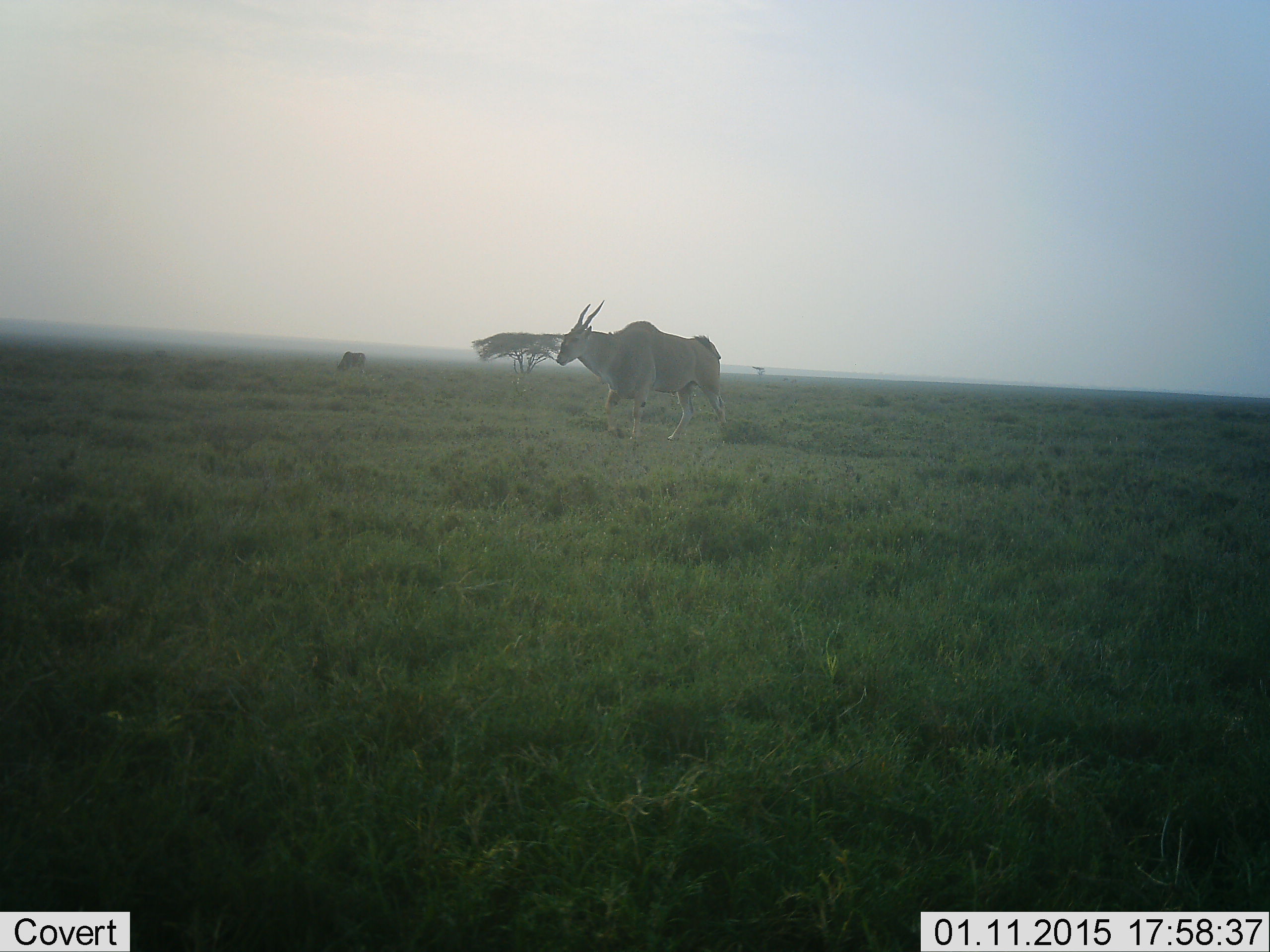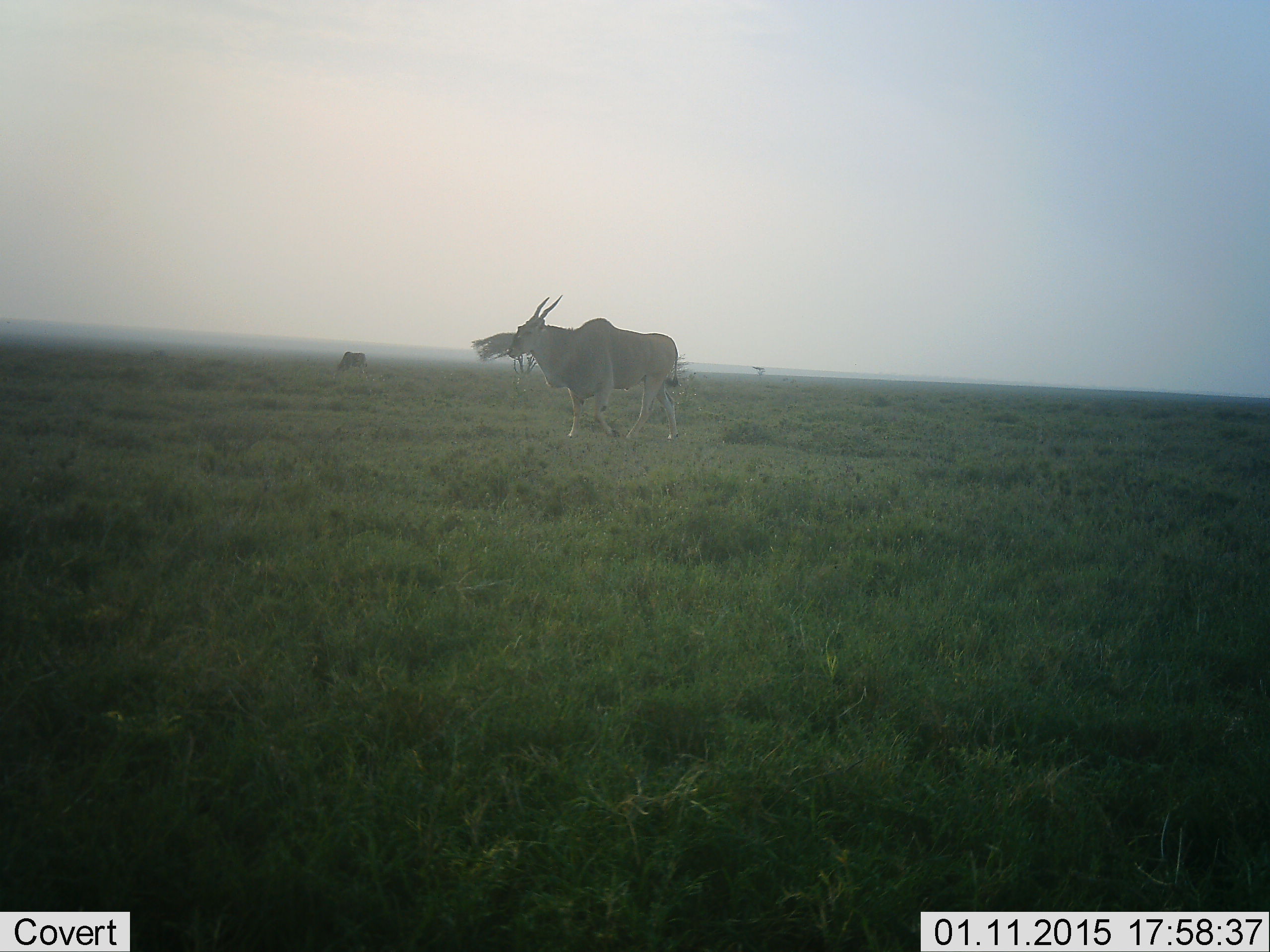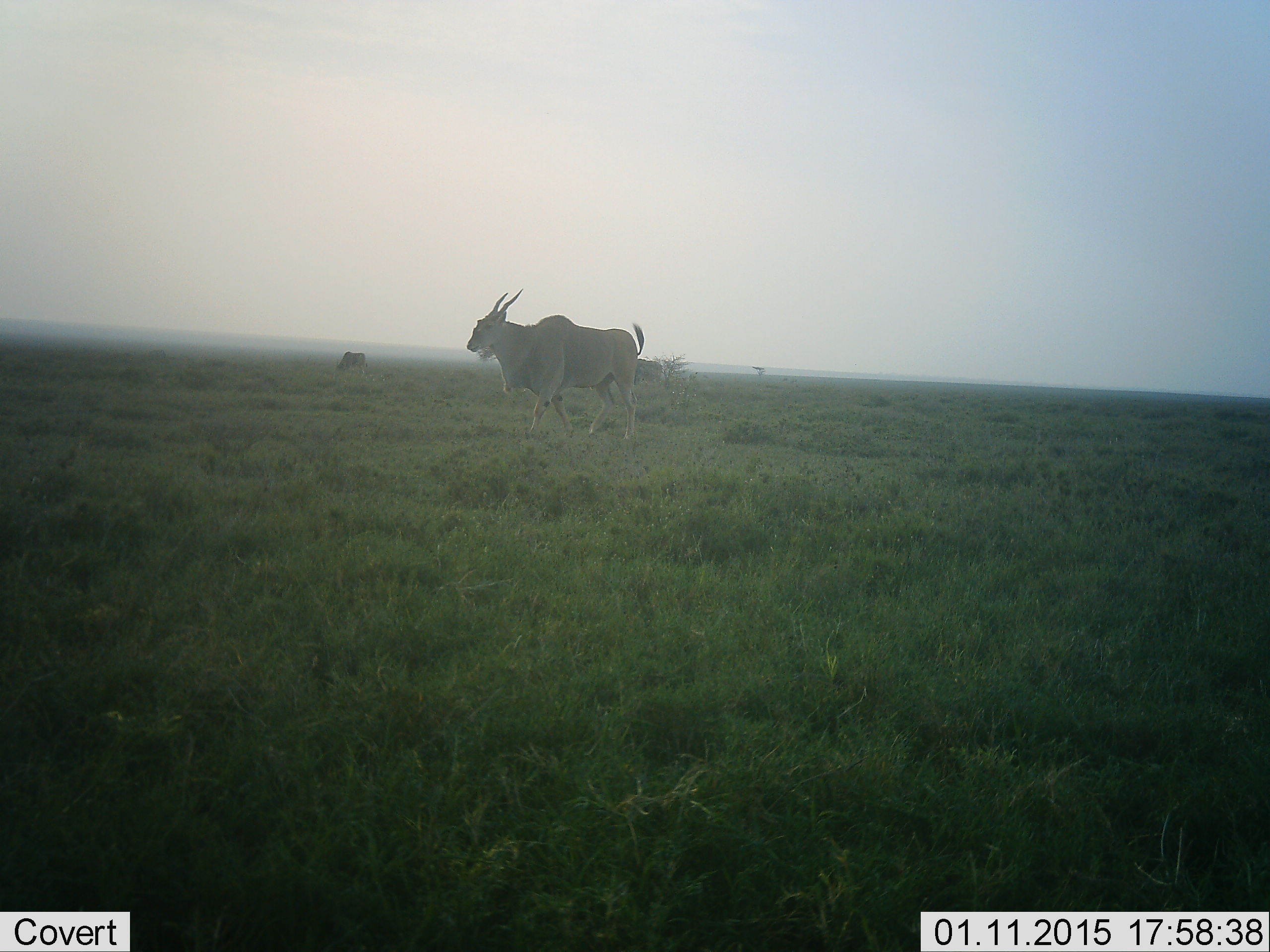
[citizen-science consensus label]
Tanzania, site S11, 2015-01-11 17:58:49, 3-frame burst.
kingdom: Animalia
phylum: Chordata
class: Mammalia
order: Artiodactyla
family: Bovidae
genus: Tragelaphus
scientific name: Tragelaphus oryx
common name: eland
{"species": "eland (Tragelaphus oryx)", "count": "1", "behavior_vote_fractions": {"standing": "40%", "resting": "0%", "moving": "70%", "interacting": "0%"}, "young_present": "0%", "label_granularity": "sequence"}